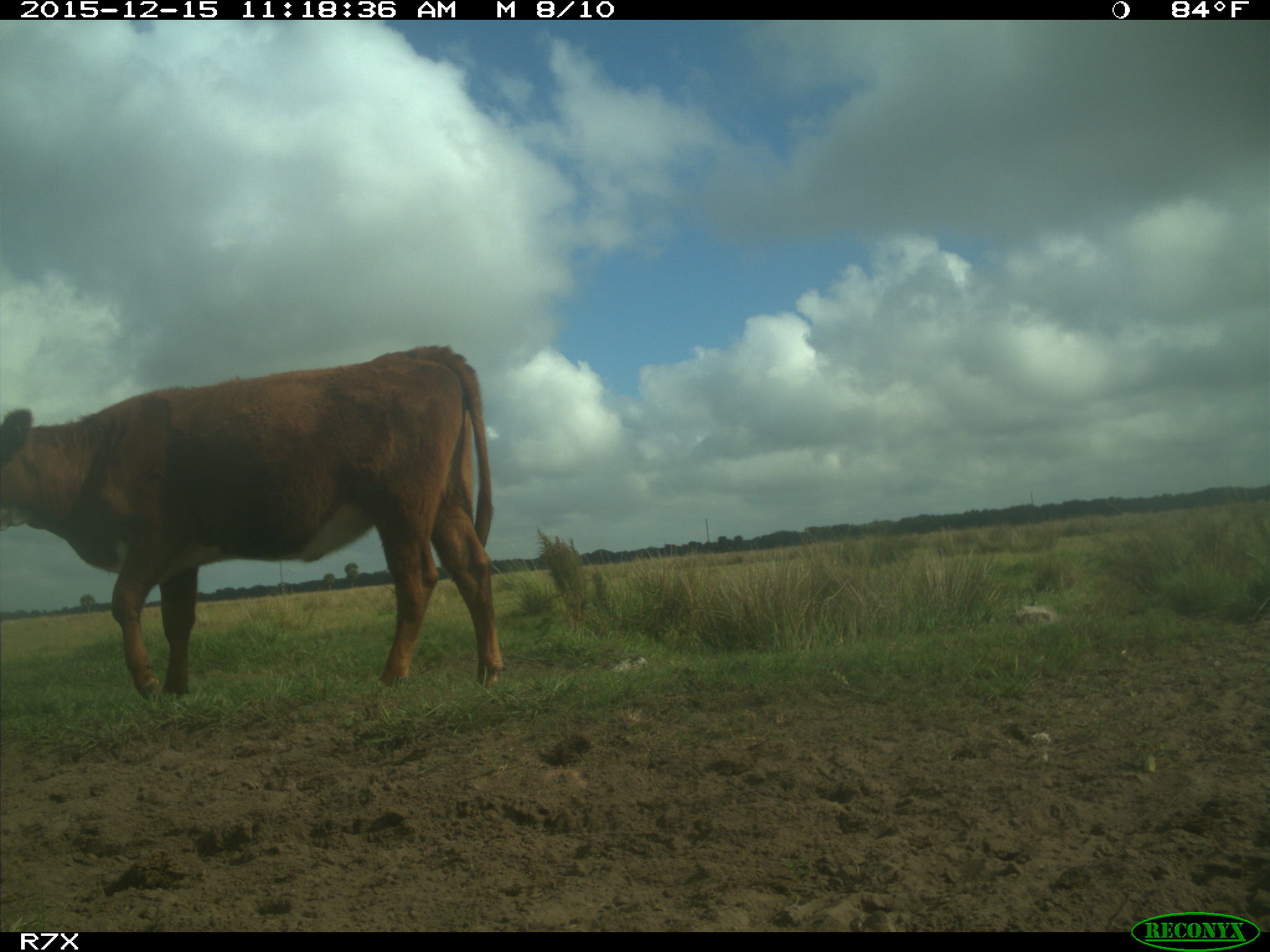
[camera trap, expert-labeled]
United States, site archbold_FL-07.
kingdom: Animalia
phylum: Chordata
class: Mammalia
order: Artiodactyla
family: Bovidae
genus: Bos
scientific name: Bos taurus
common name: domestic cow